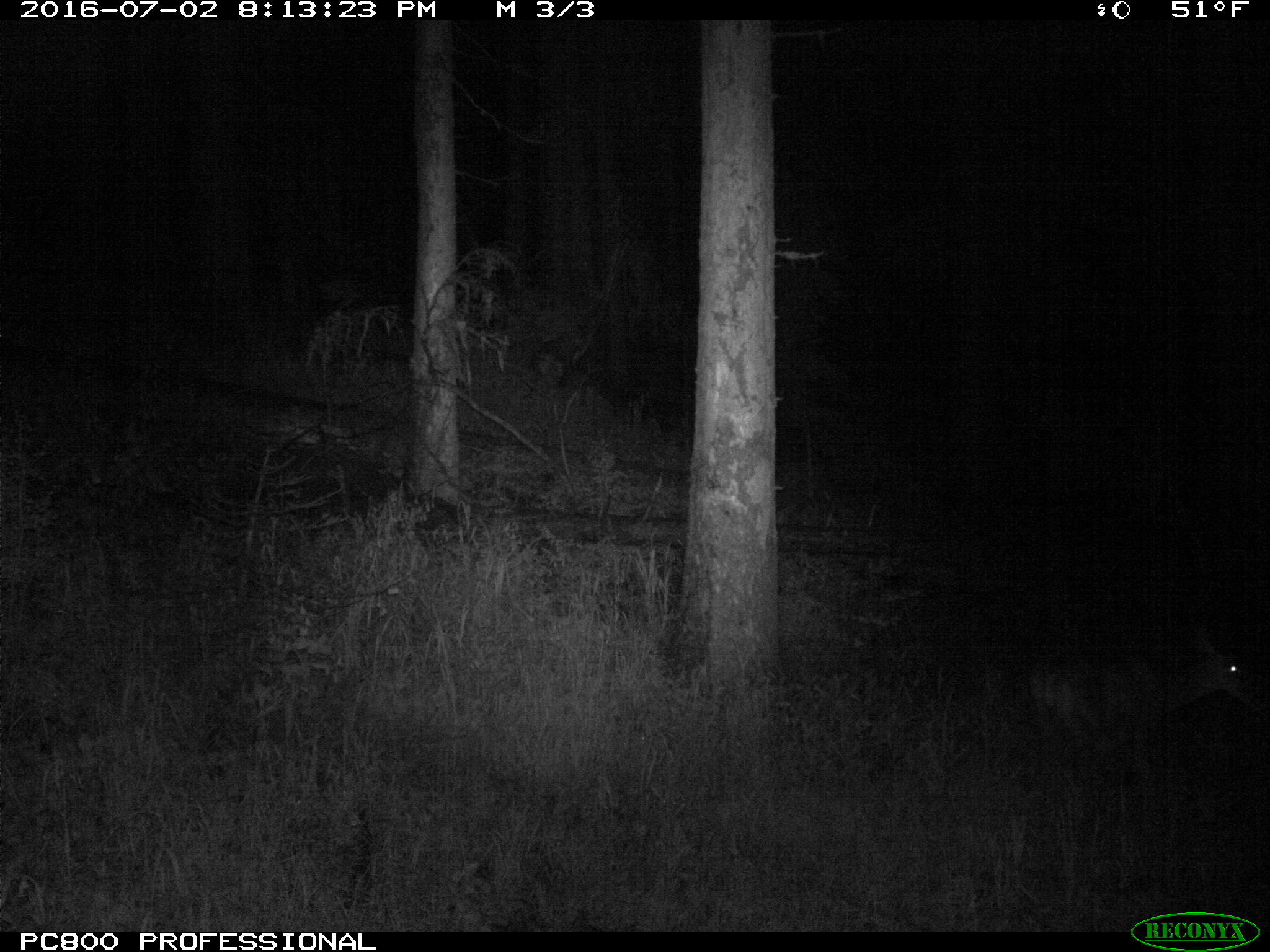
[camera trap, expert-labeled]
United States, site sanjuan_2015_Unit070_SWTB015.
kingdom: Animalia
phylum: Chordata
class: Mammalia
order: Artiodactyla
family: Cervidae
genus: Odocoileus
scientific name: Odocoileus hemionus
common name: mule deer